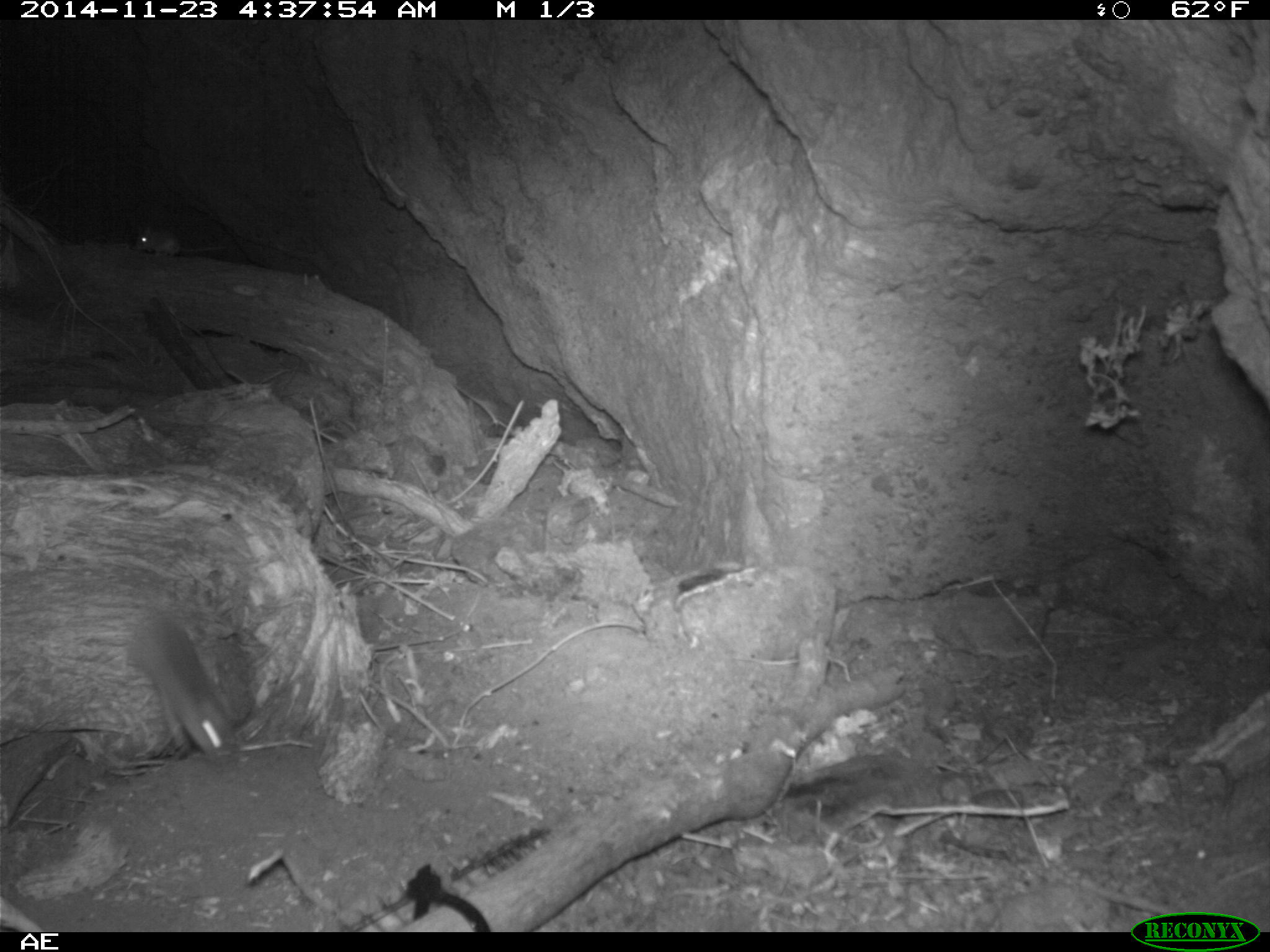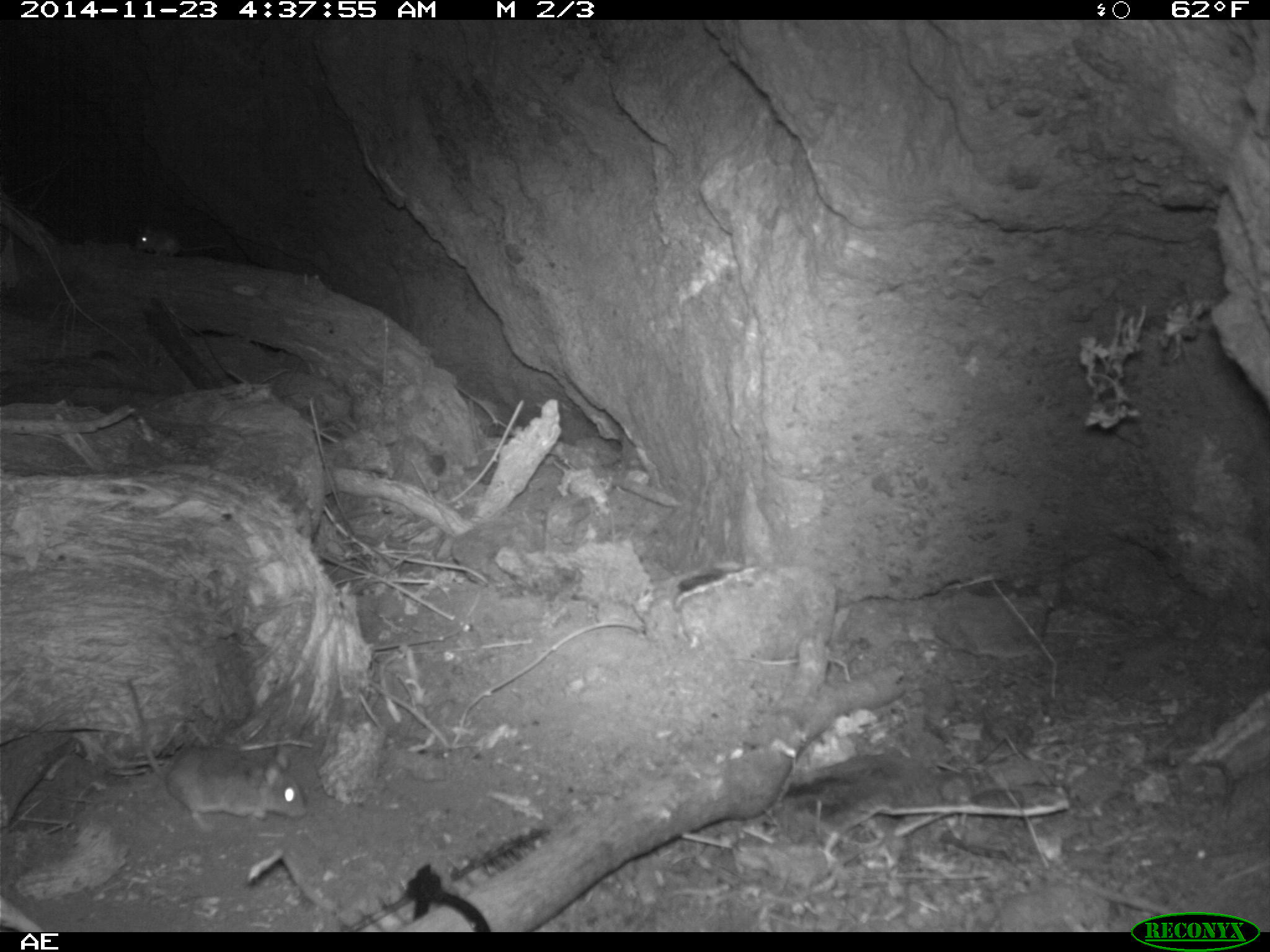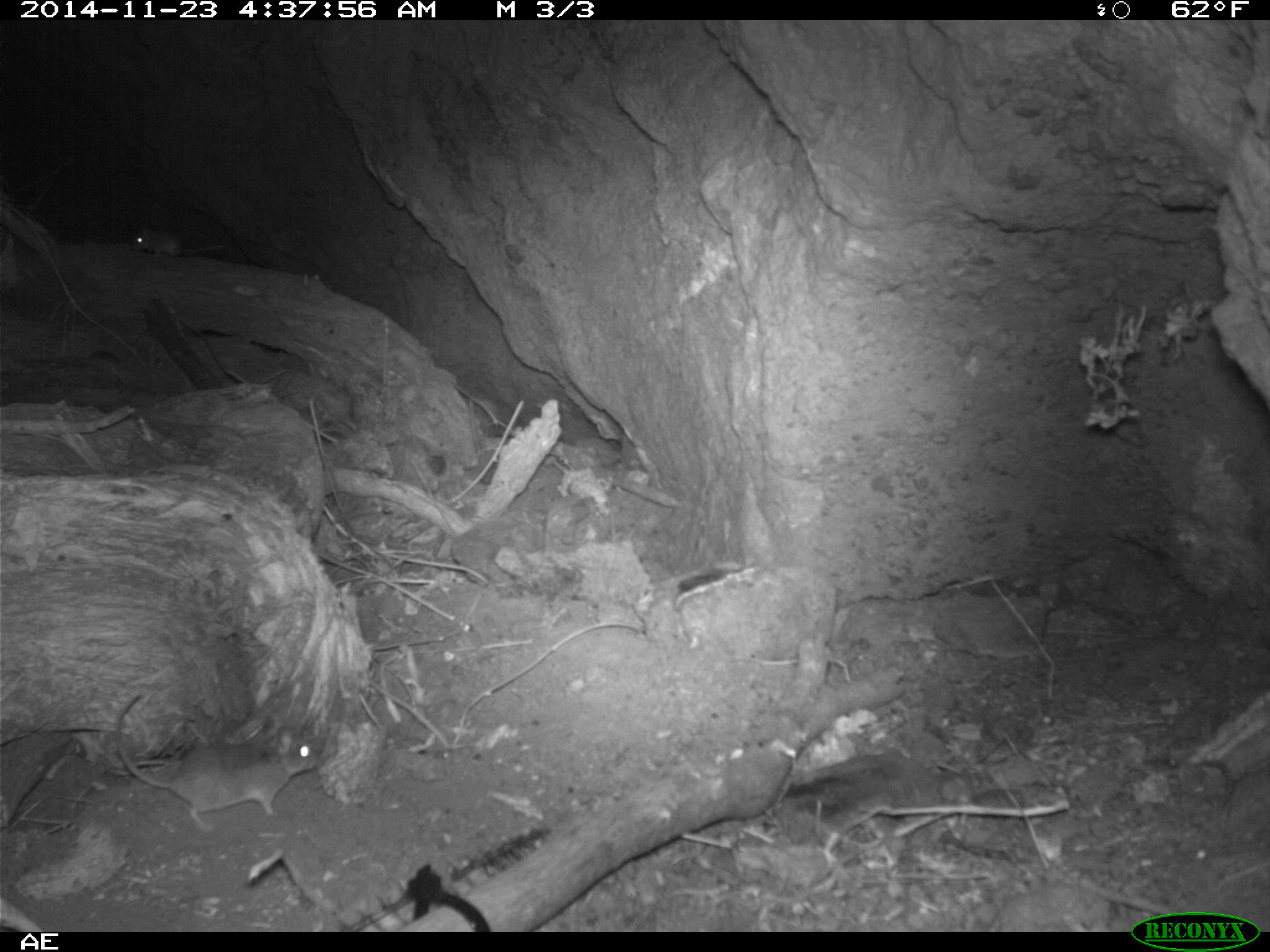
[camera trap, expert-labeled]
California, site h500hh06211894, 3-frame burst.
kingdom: Animalia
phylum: Chordata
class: Mammalia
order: Rodentia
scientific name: Rodentia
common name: rodent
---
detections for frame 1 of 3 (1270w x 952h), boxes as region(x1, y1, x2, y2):
rodent: region(125, 615, 229, 760); region(135, 227, 226, 257)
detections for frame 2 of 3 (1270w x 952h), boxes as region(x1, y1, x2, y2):
rodent: region(125, 676, 307, 834)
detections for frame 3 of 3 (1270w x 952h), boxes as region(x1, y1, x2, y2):
rodent: region(113, 687, 319, 834); region(130, 222, 226, 257)